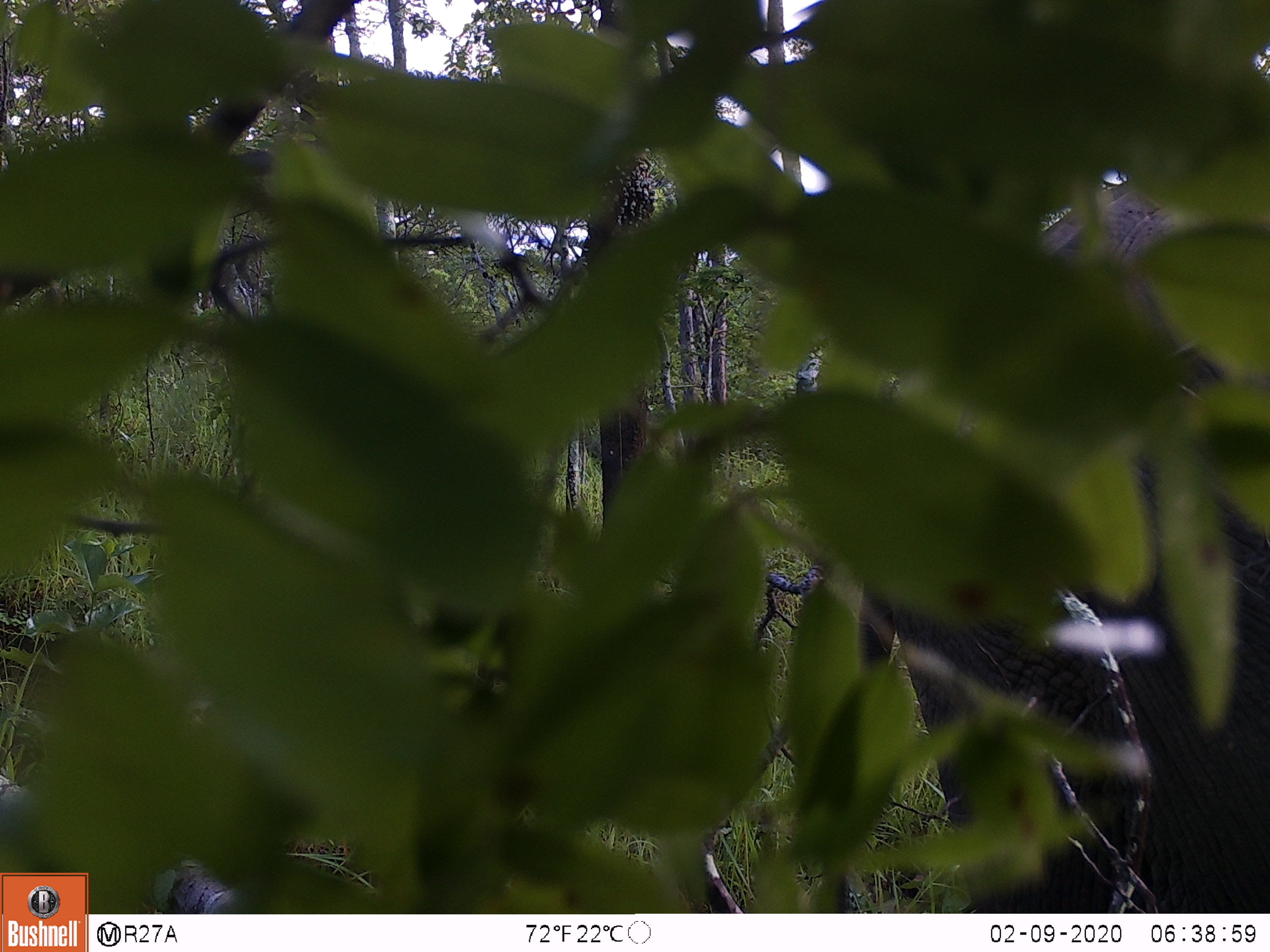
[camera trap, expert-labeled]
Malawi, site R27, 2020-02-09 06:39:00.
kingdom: Animalia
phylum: Chordata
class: Mammalia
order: Proboscidea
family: Elephantidae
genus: Loxodonta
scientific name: Loxodonta africana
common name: african savanna elephant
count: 1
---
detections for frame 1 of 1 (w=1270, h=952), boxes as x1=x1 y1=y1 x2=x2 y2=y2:
african savanna elephant: x1=796 y1=129 x2=1269 y2=915